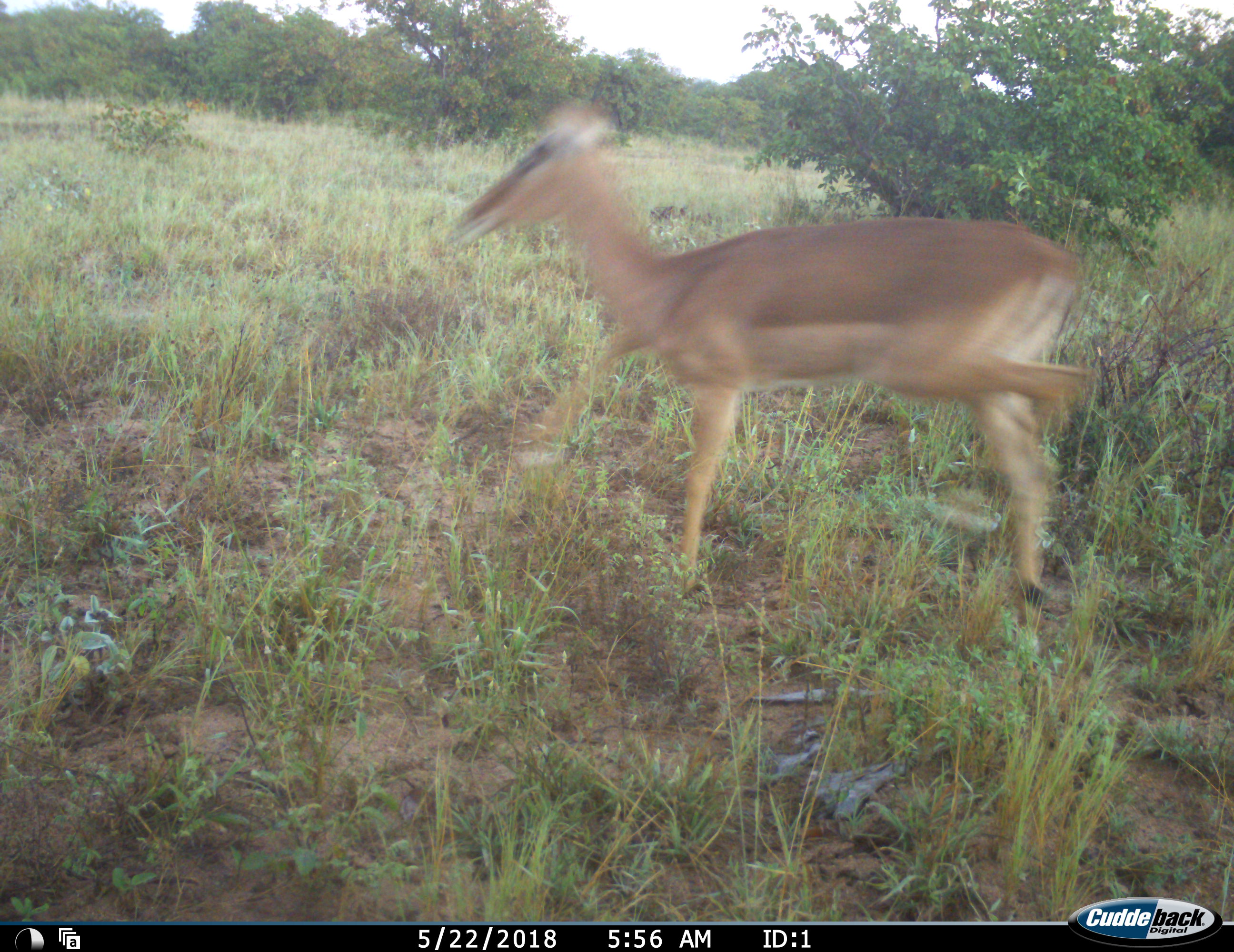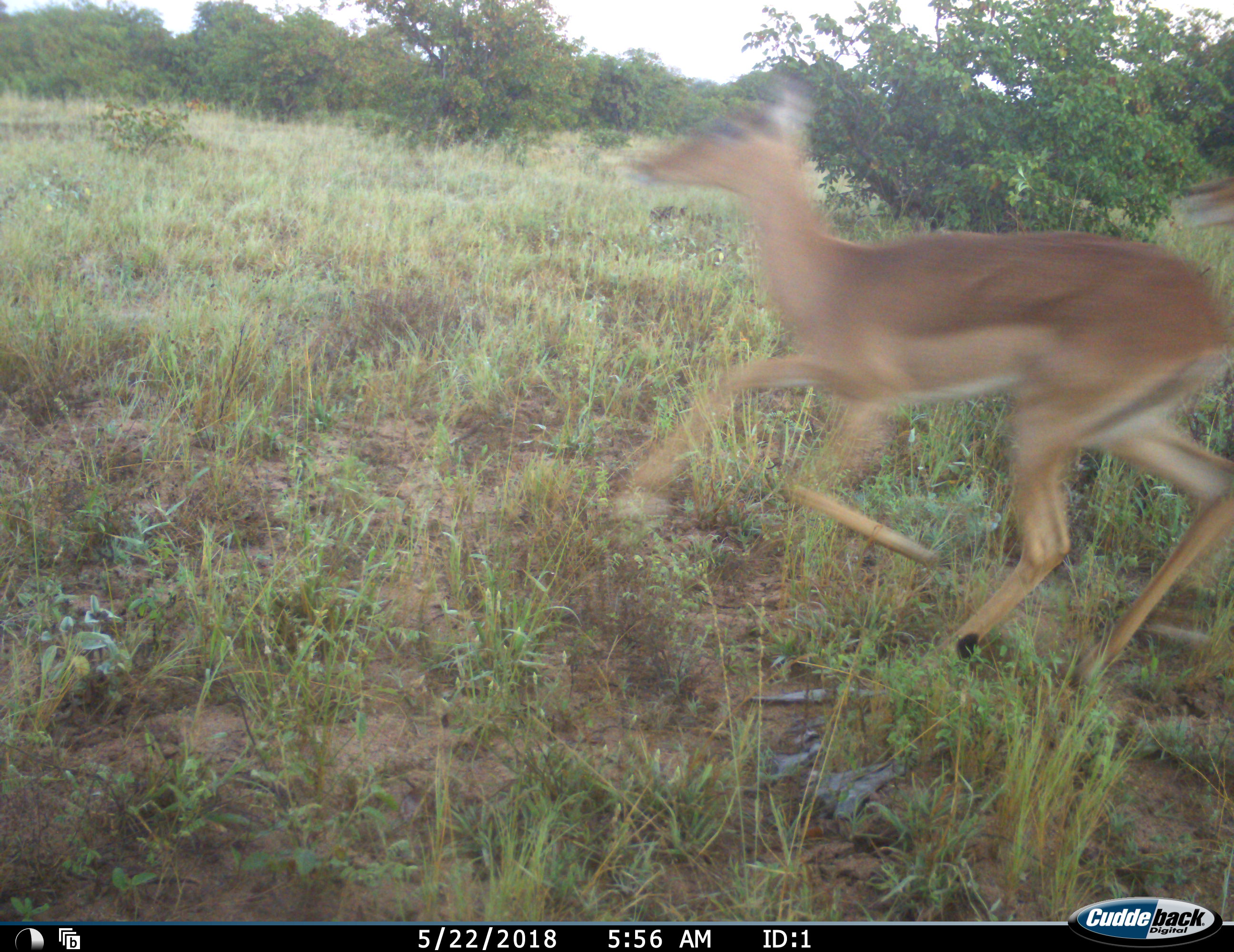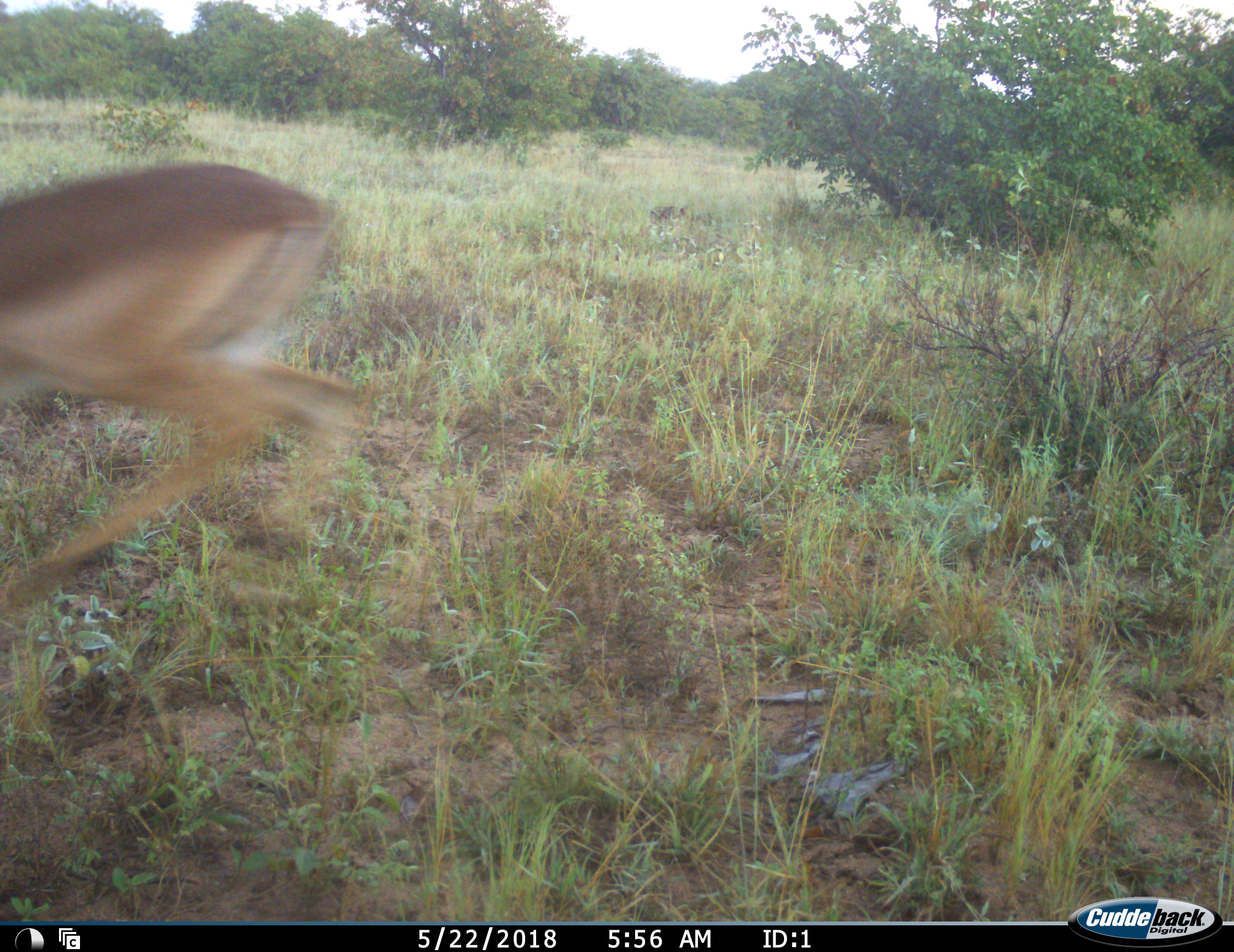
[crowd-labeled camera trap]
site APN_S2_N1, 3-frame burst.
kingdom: Animalia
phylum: Chordata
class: Mammalia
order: Artiodactyla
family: Bovidae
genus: Aepyceros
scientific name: Aepyceros melampus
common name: impala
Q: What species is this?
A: Impala (Aepyceros melampus).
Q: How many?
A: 1.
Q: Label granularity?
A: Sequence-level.